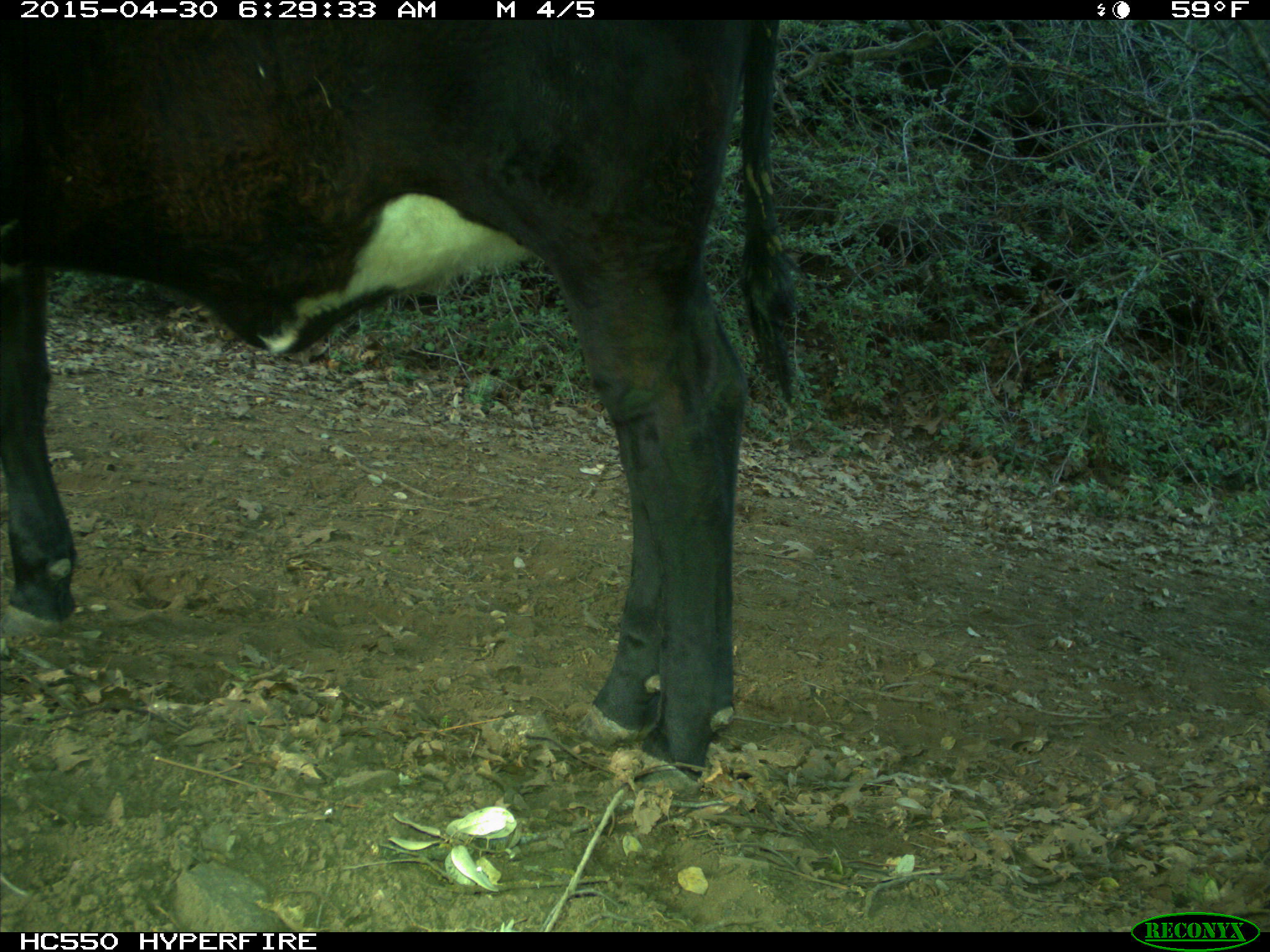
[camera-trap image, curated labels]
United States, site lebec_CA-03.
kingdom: Animalia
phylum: Chordata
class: Mammalia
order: Artiodactyla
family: Bovidae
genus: Bos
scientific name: Bos taurus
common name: domestic cow